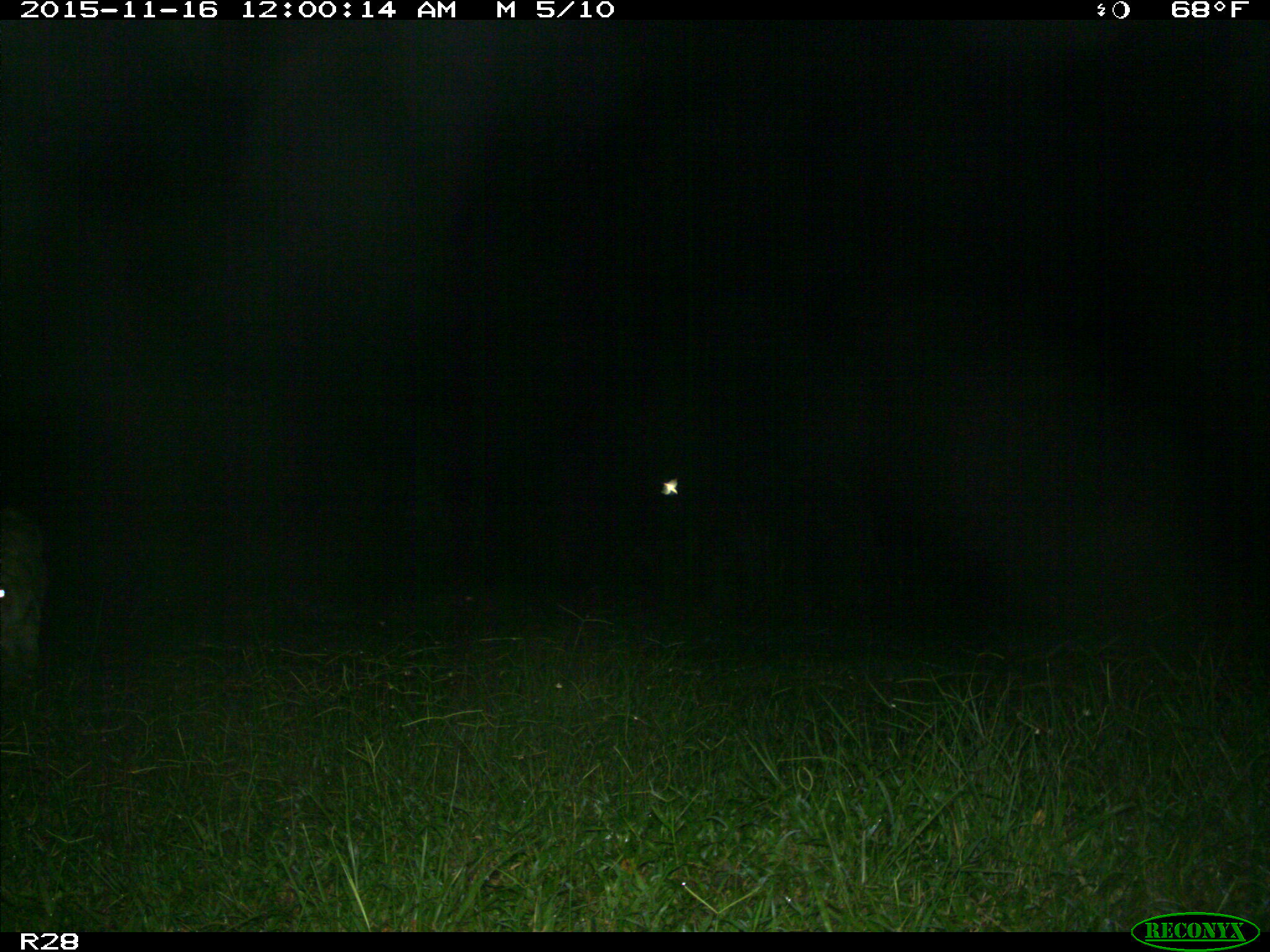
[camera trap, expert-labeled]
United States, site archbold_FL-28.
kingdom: Animalia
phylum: Chordata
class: Mammalia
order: Artiodactyla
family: Bovidae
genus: Bos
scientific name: Bos taurus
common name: domestic cow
Bos taurus (domestic cow).